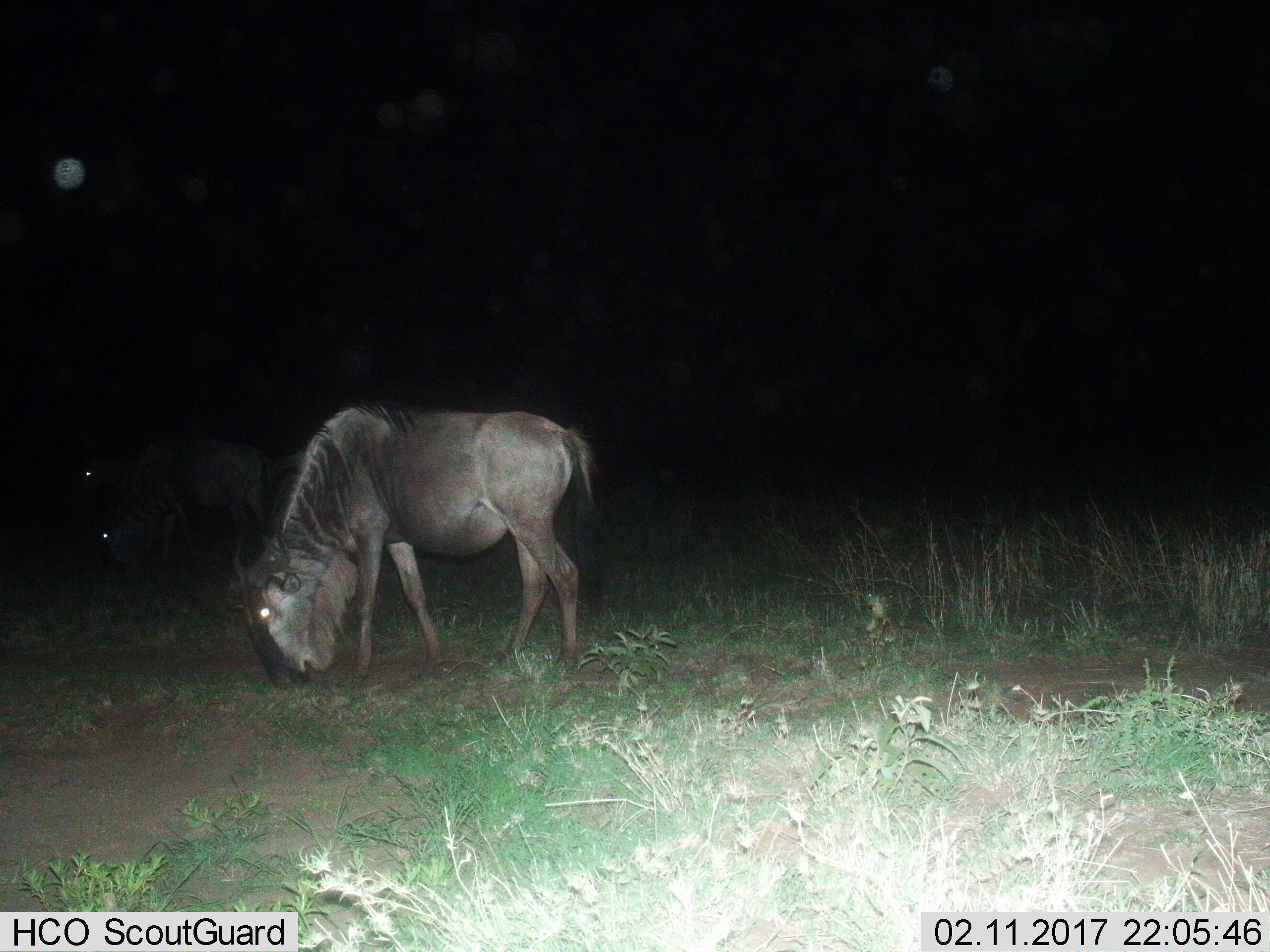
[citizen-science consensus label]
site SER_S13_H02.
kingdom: Animalia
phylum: Chordata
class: Mammalia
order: Artiodactyla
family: Bovidae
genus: Connochaetes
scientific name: Connochaetes taurinus taurinus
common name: blue wildebeest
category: wildebeestblue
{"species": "wildebeestblue (blue wildebeest) (Connochaetes taurinus taurinus)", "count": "3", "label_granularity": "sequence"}